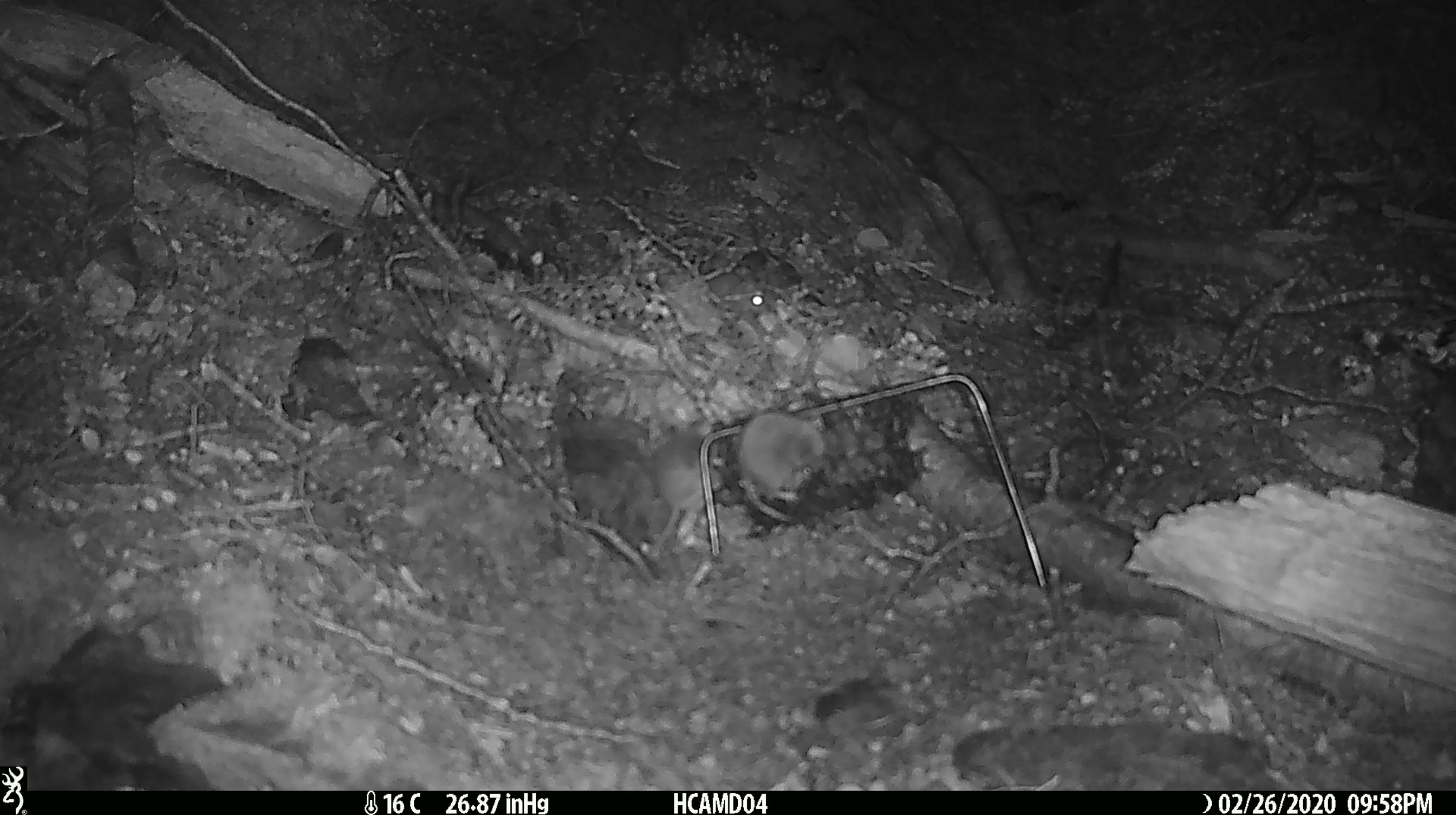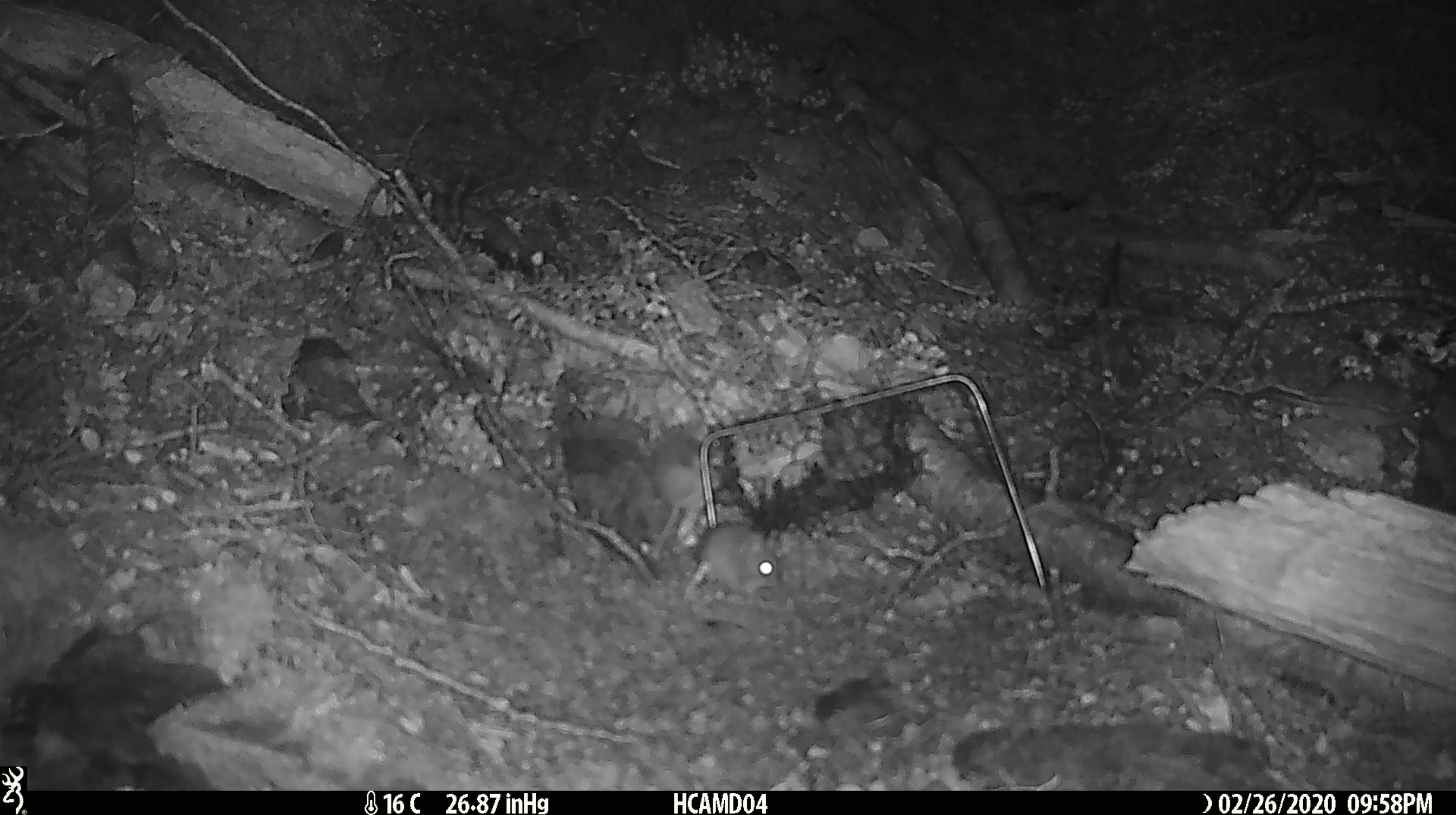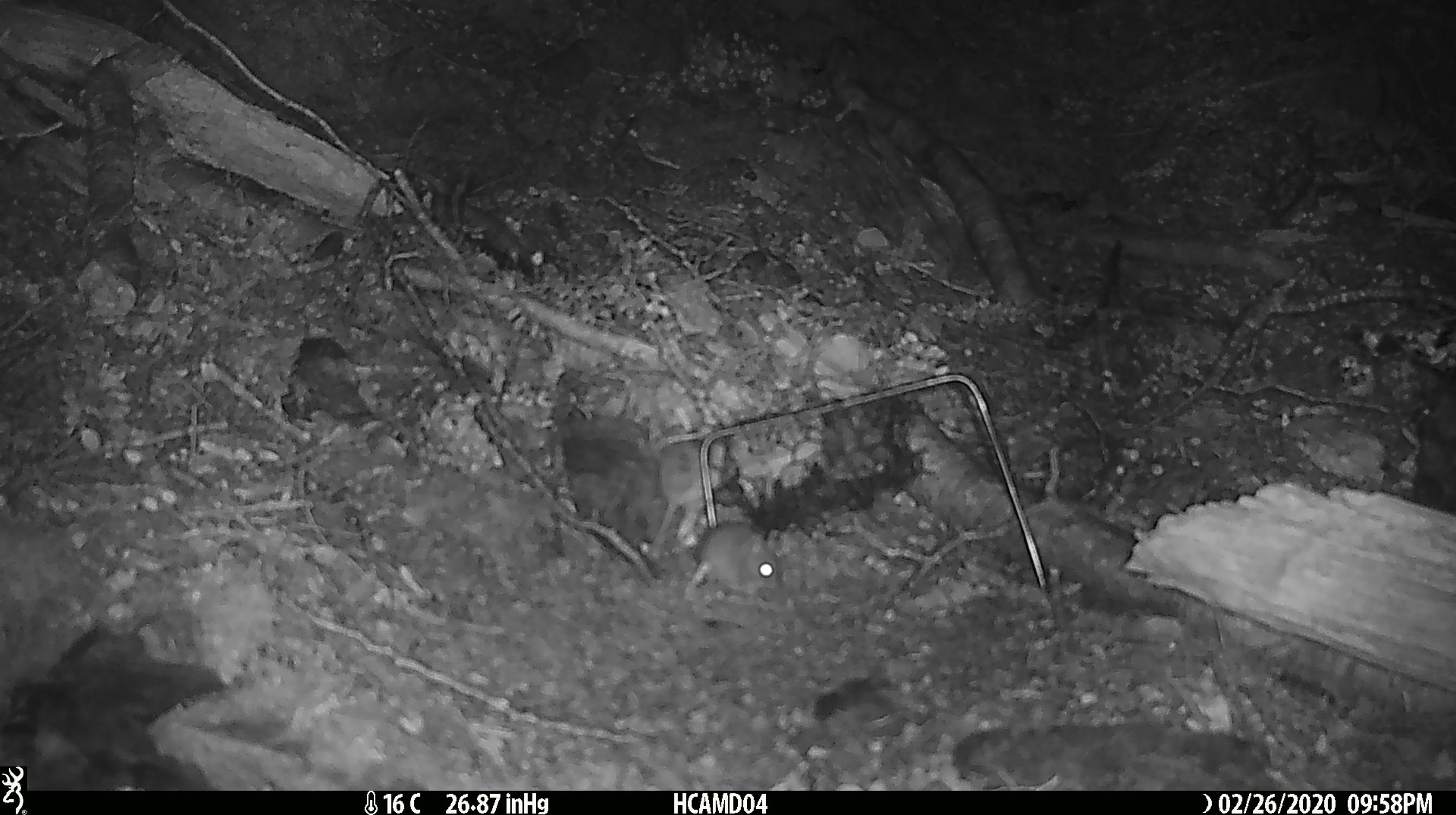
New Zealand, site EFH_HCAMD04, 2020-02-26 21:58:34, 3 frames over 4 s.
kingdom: Animalia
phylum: Chordata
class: Mammalia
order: Rodentia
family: Muridae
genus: Mus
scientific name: Mus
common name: mouse